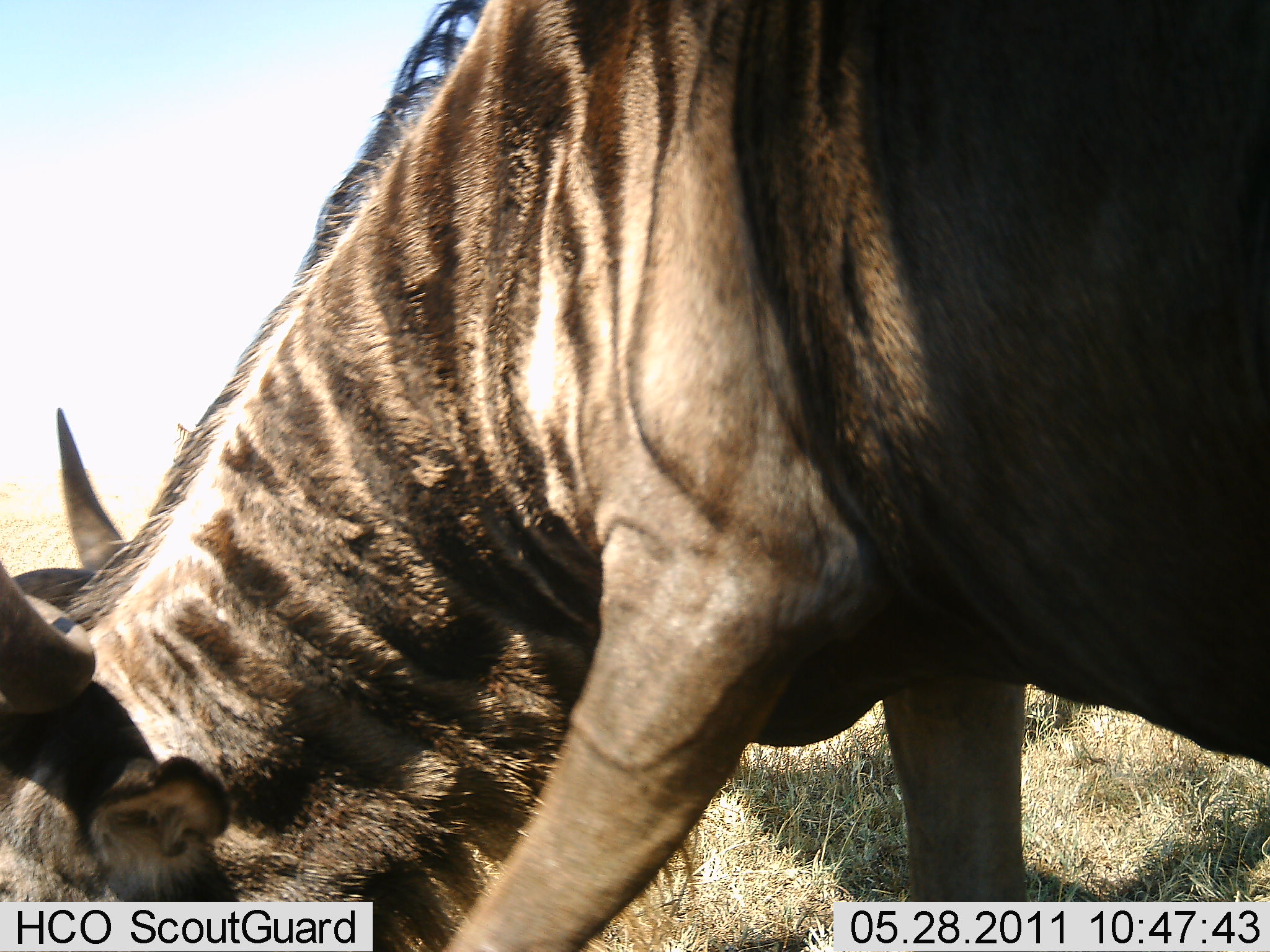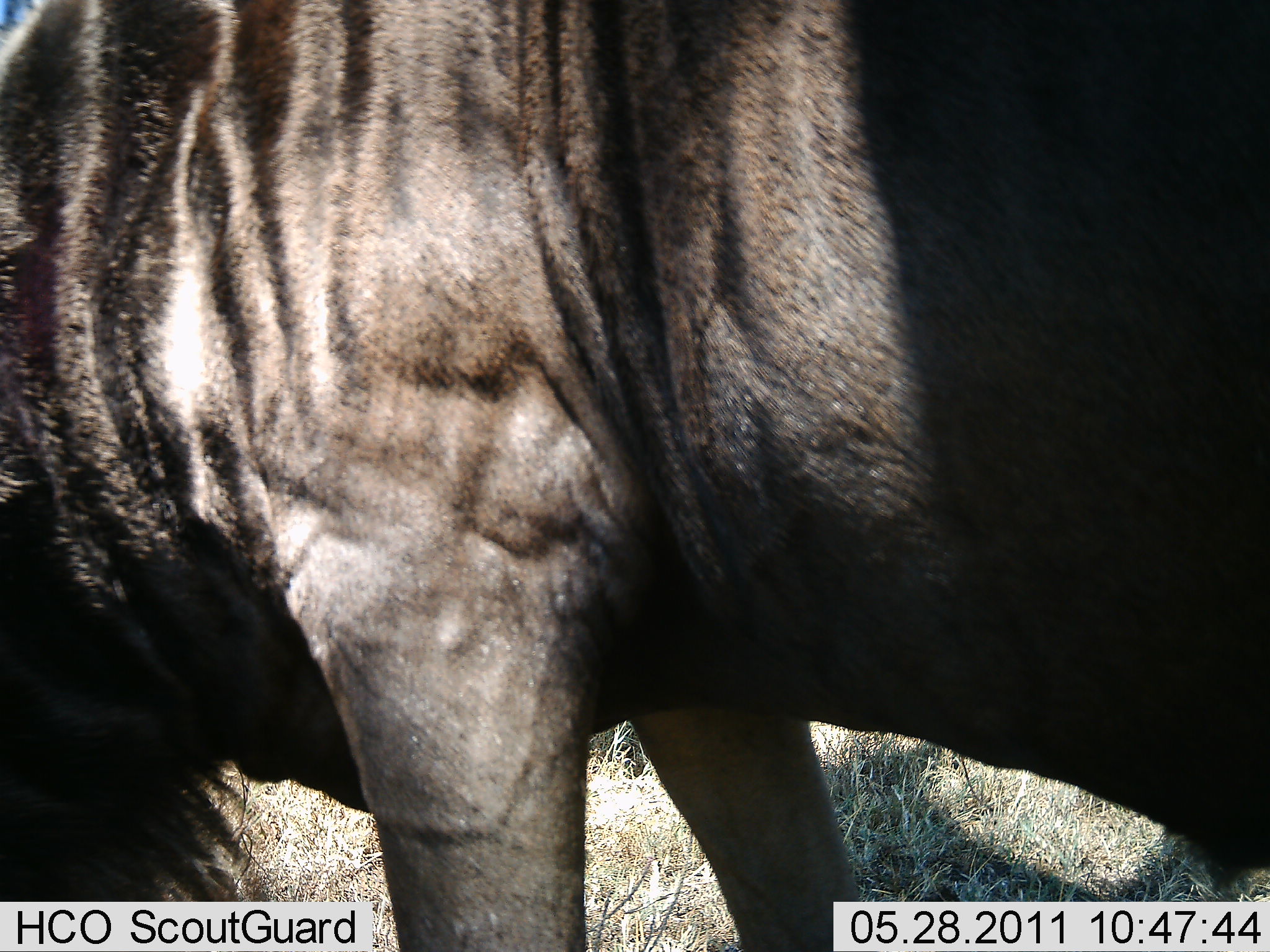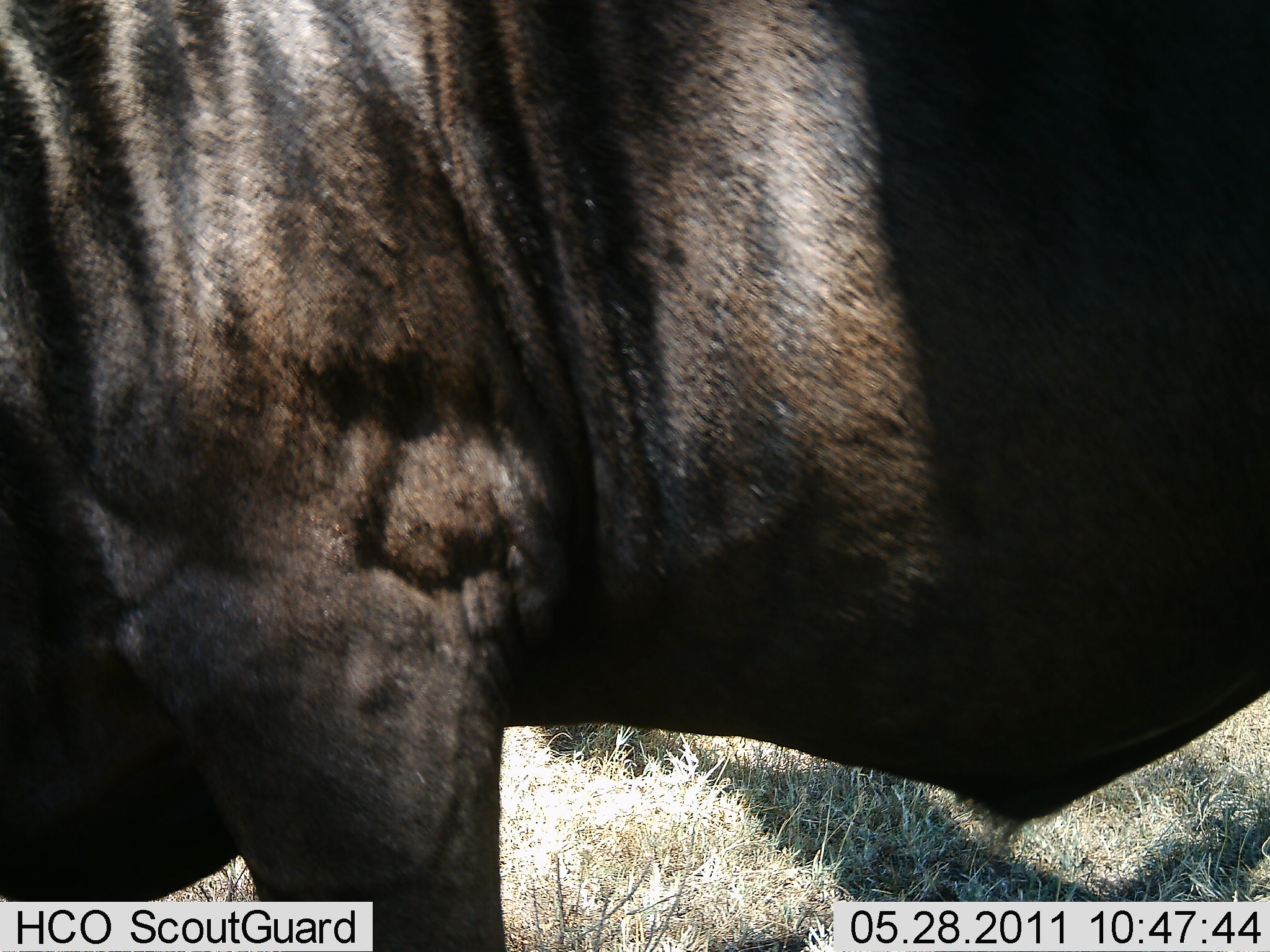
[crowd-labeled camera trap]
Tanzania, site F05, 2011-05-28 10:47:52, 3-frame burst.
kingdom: Animalia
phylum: Chordata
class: Mammalia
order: Artiodactyla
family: Bovidae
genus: Connochaetes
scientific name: Connochaetes taurinus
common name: blue wildebeest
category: wildebeest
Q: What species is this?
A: Wildebeest (blue wildebeest) (Connochaetes taurinus).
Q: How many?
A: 1.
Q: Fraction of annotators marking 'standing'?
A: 27%.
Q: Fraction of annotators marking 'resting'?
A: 0%.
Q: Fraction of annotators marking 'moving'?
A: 36%.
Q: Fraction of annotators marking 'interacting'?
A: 0%.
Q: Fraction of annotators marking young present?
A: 0%.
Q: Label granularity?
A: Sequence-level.